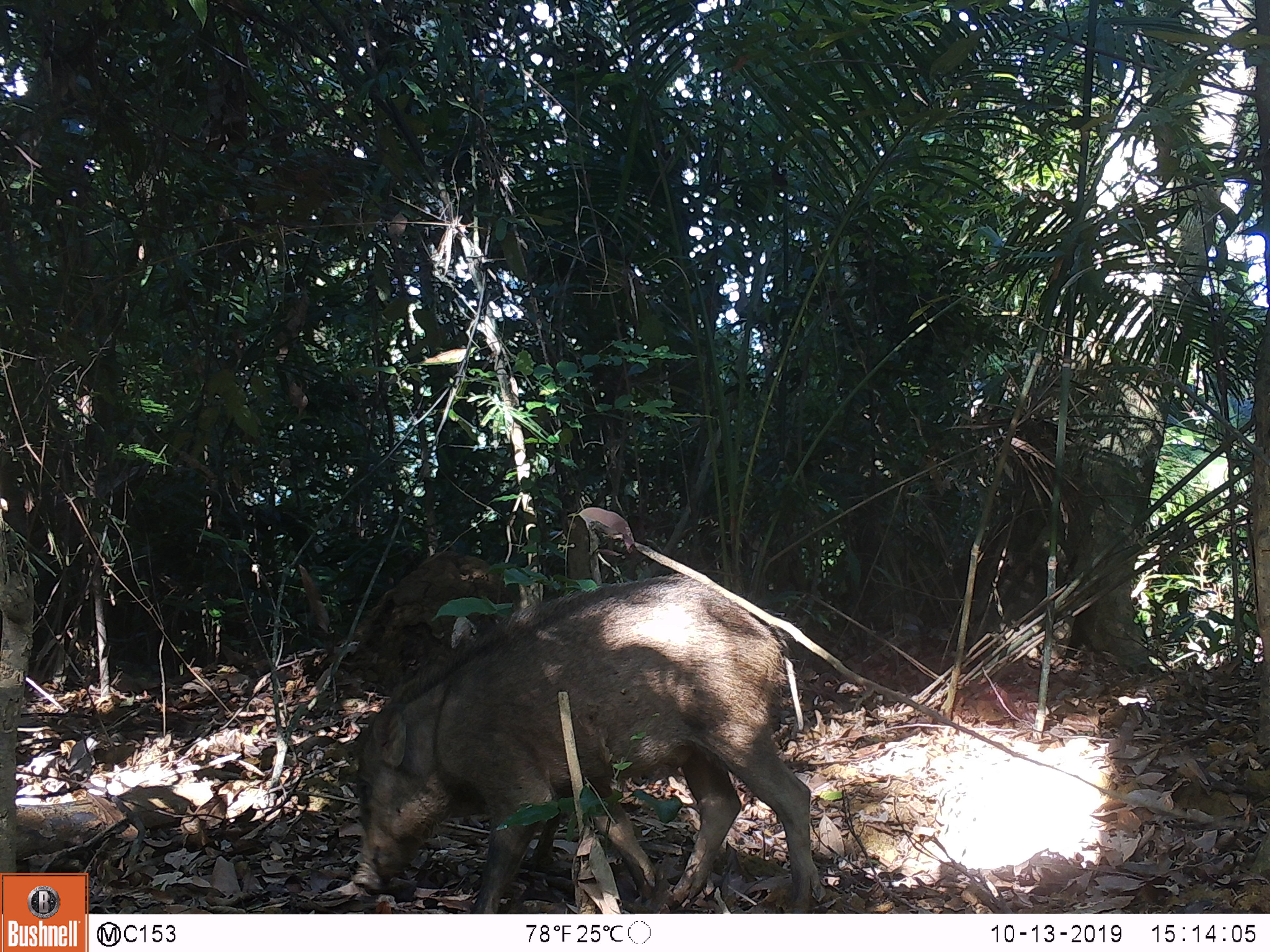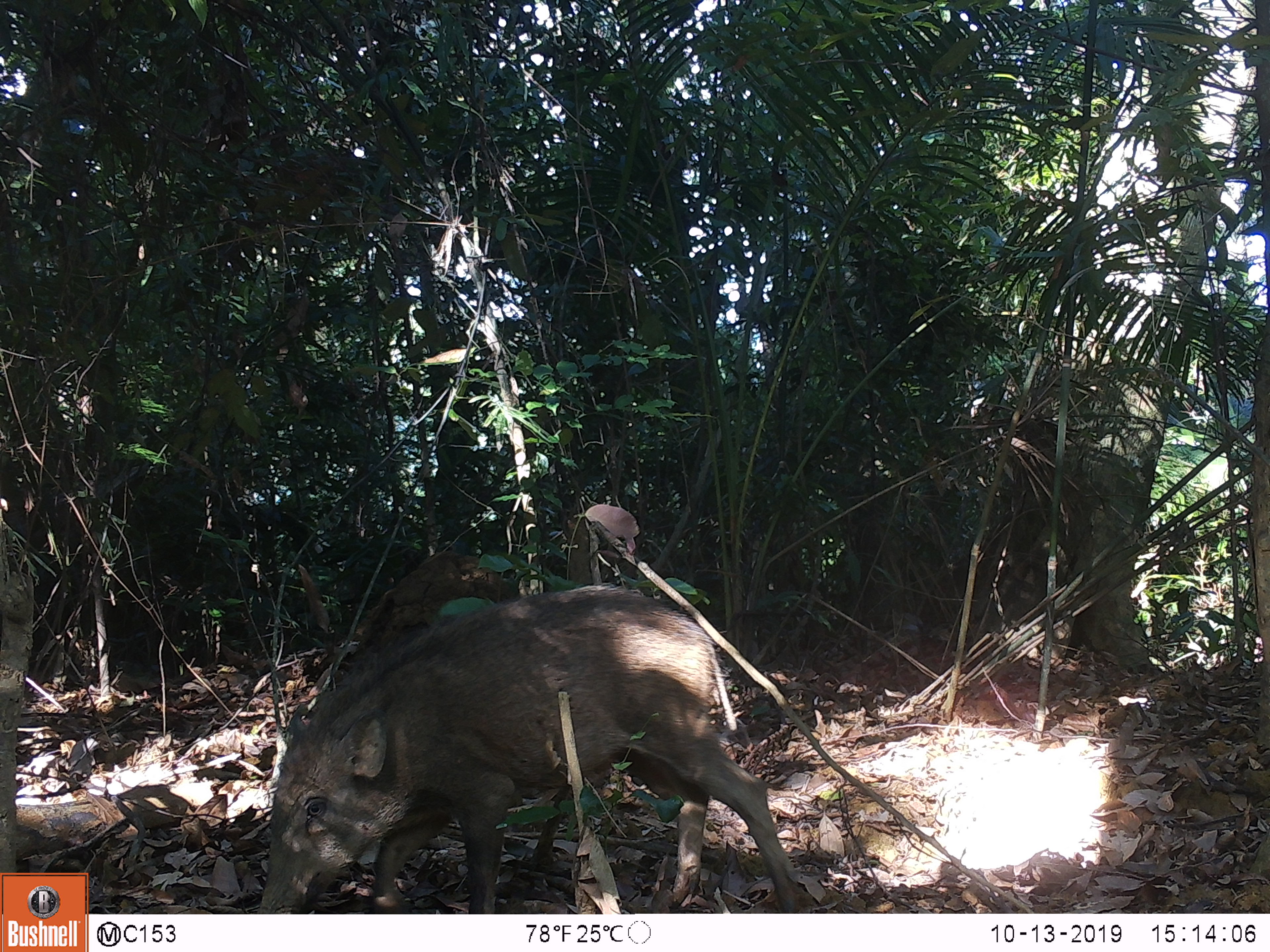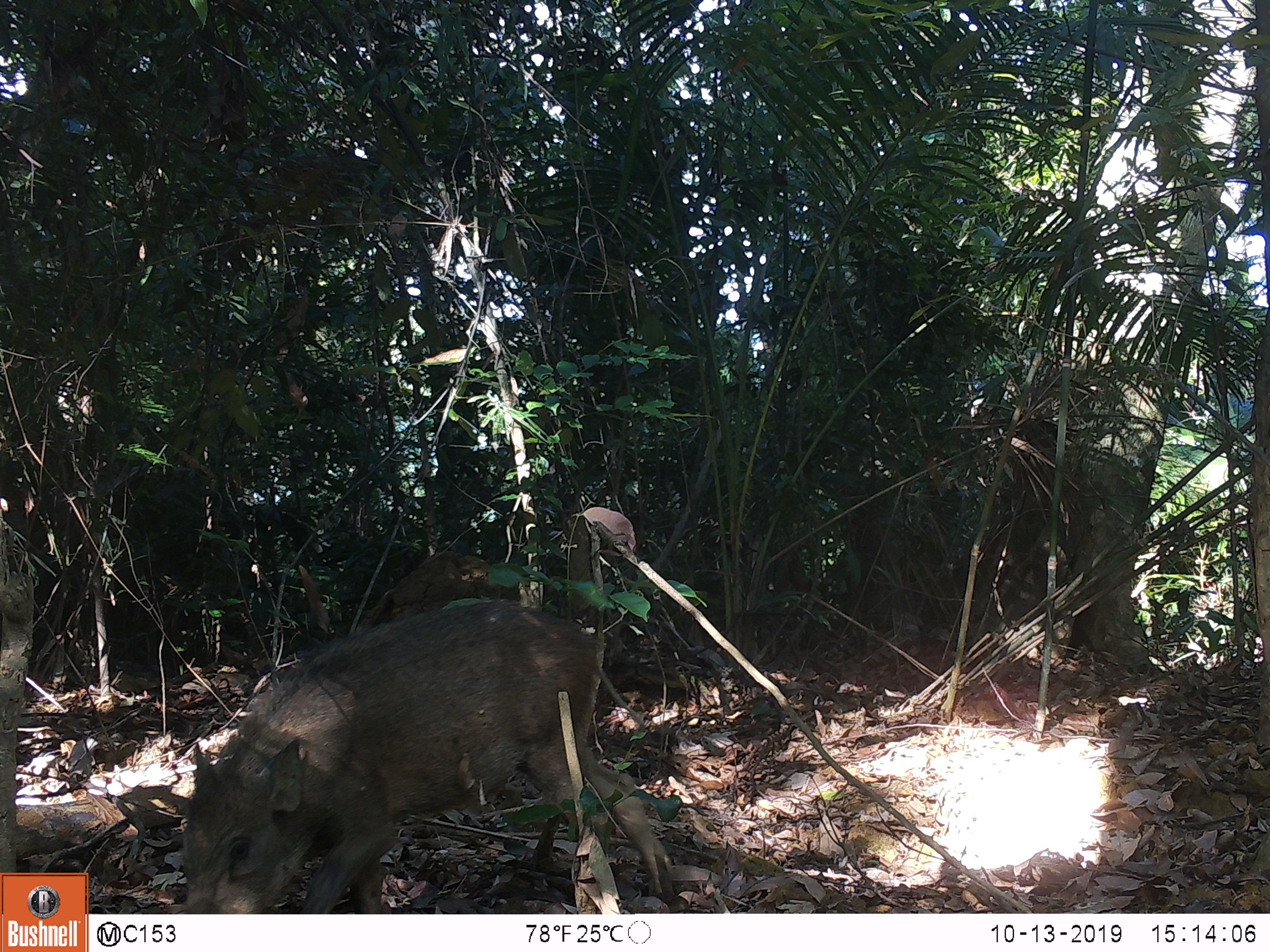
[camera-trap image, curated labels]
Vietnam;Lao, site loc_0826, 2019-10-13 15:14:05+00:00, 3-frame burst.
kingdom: Animalia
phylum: Chordata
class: Mammalia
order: Artiodactyla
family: Suidae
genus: Sus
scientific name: Sus scrofa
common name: eurasian wild pig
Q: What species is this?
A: Eurasian wild pig (Sus scrofa).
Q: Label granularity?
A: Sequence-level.